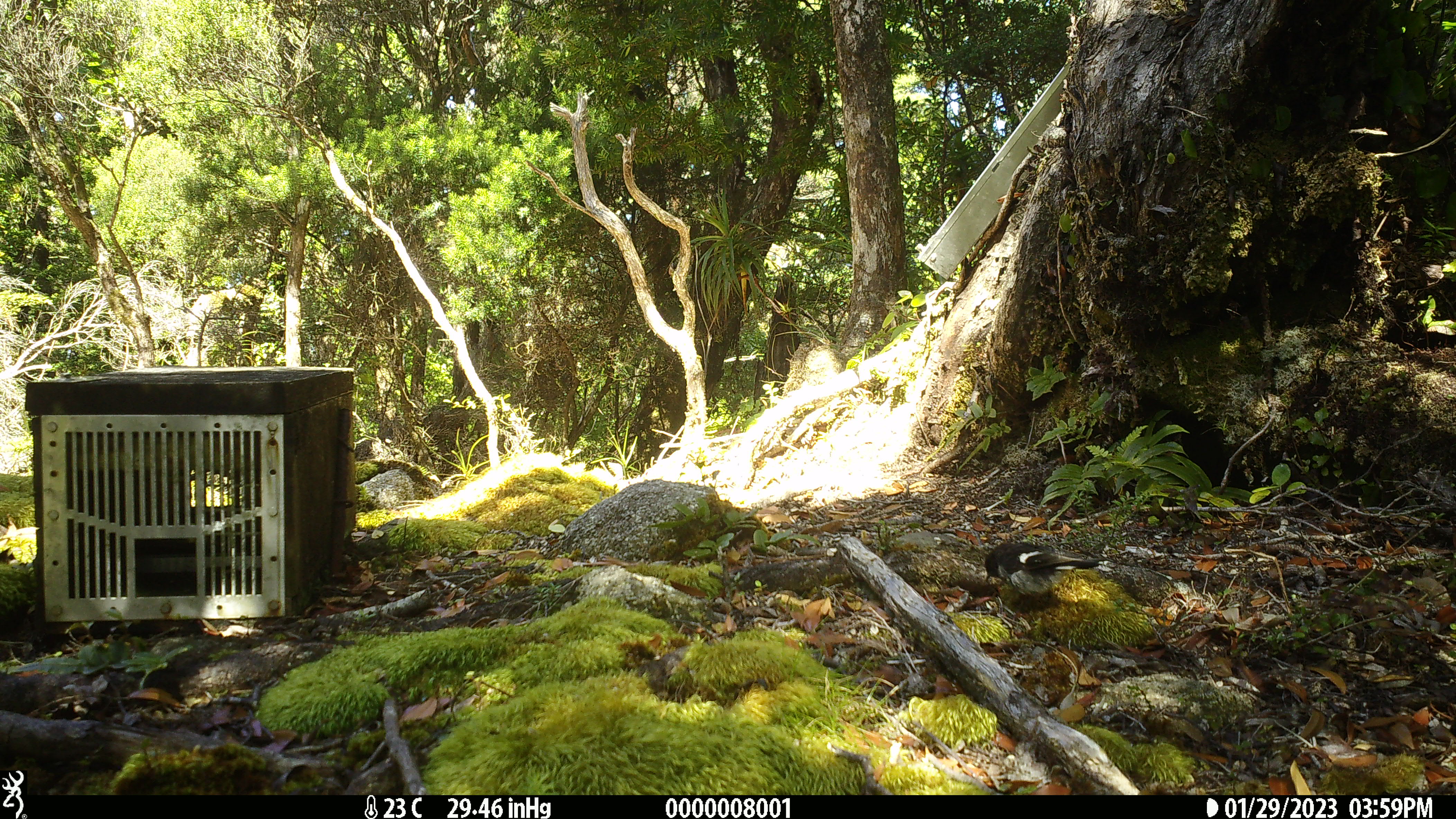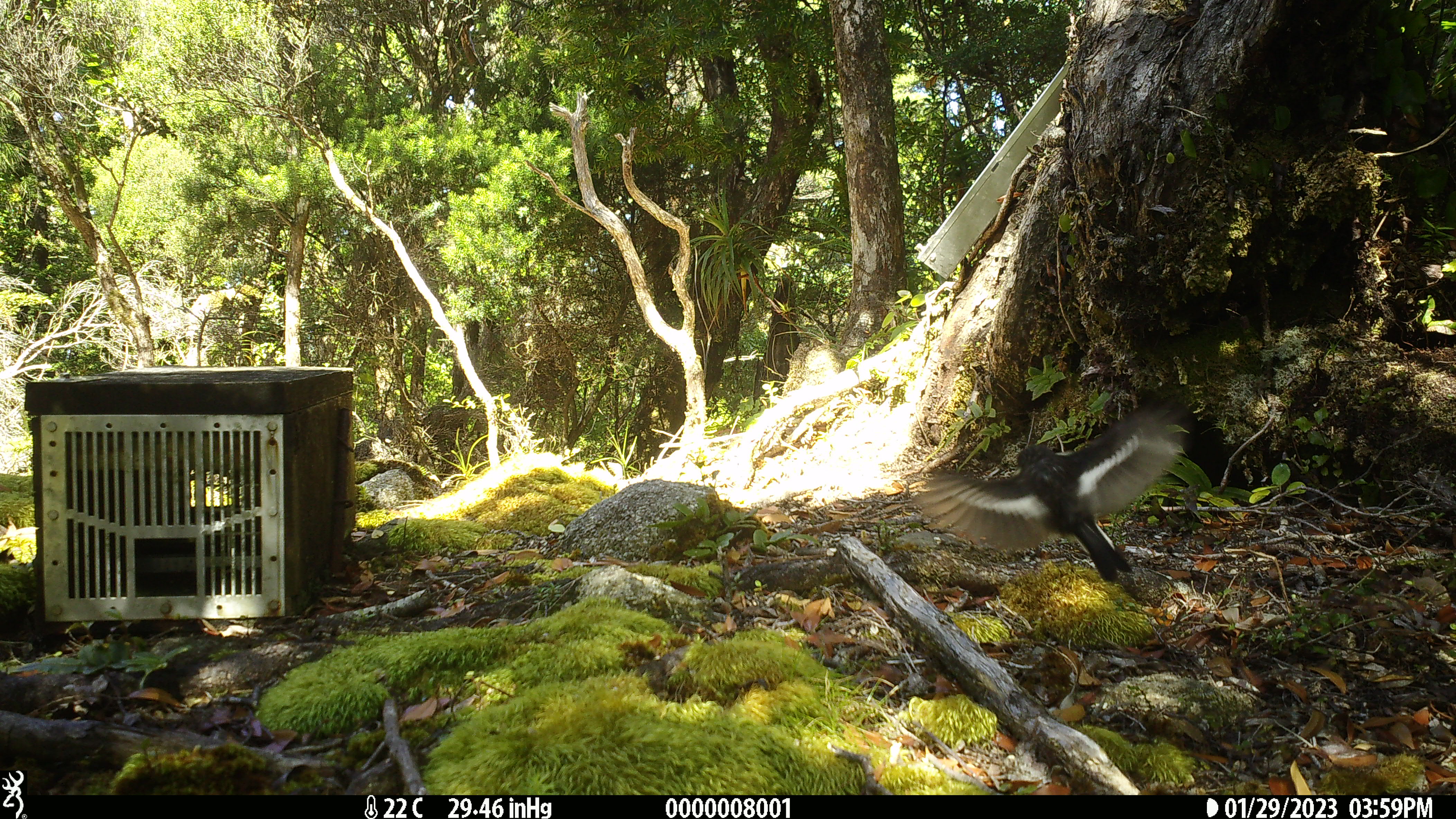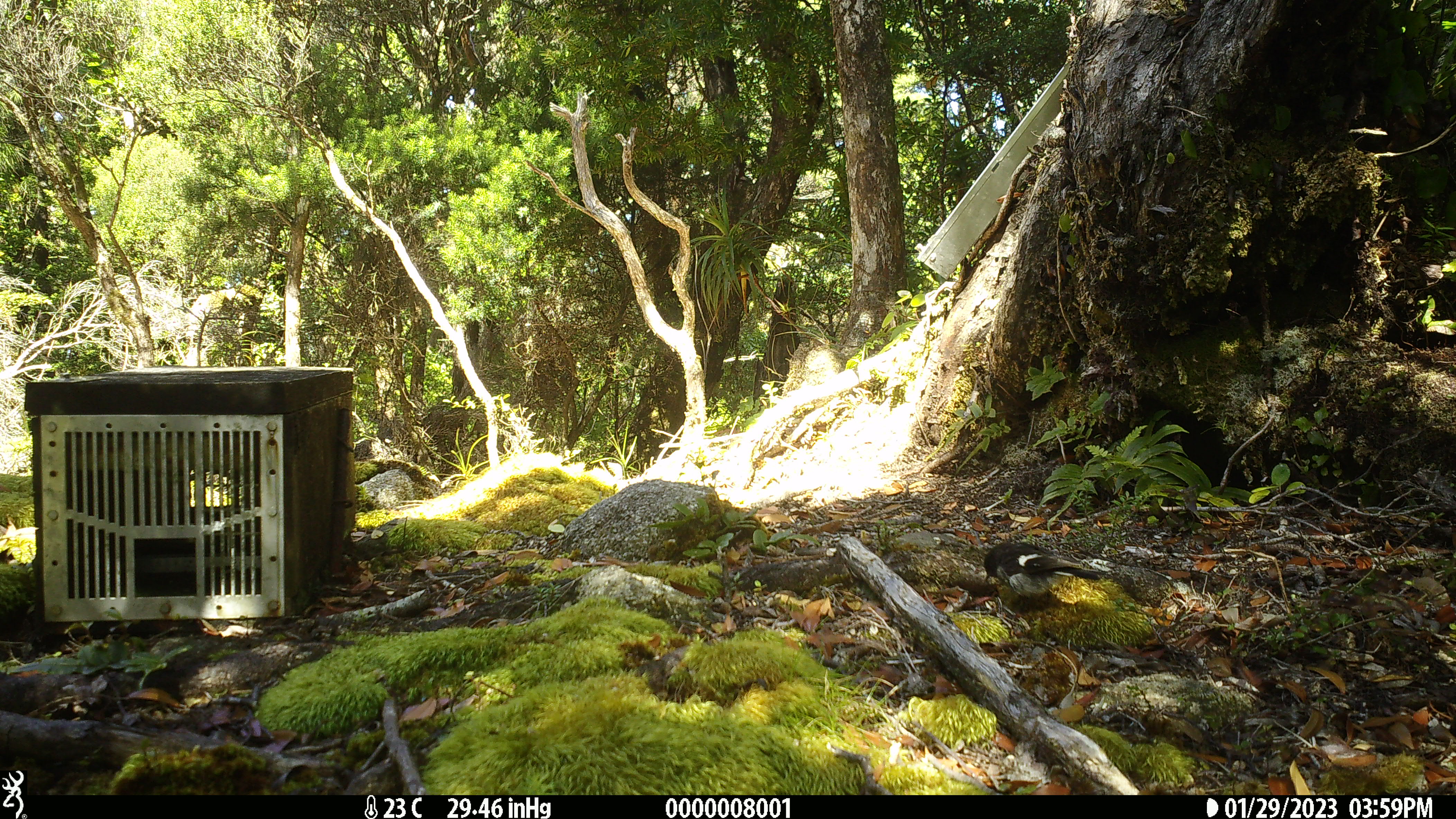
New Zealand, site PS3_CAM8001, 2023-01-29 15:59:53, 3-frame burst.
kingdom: Animalia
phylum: Chordata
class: Aves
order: Passeriformes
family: Petroicidae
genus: Petroica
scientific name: Petroica macrocephala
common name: tomtit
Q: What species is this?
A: Tomtit (Petroica macrocephala).